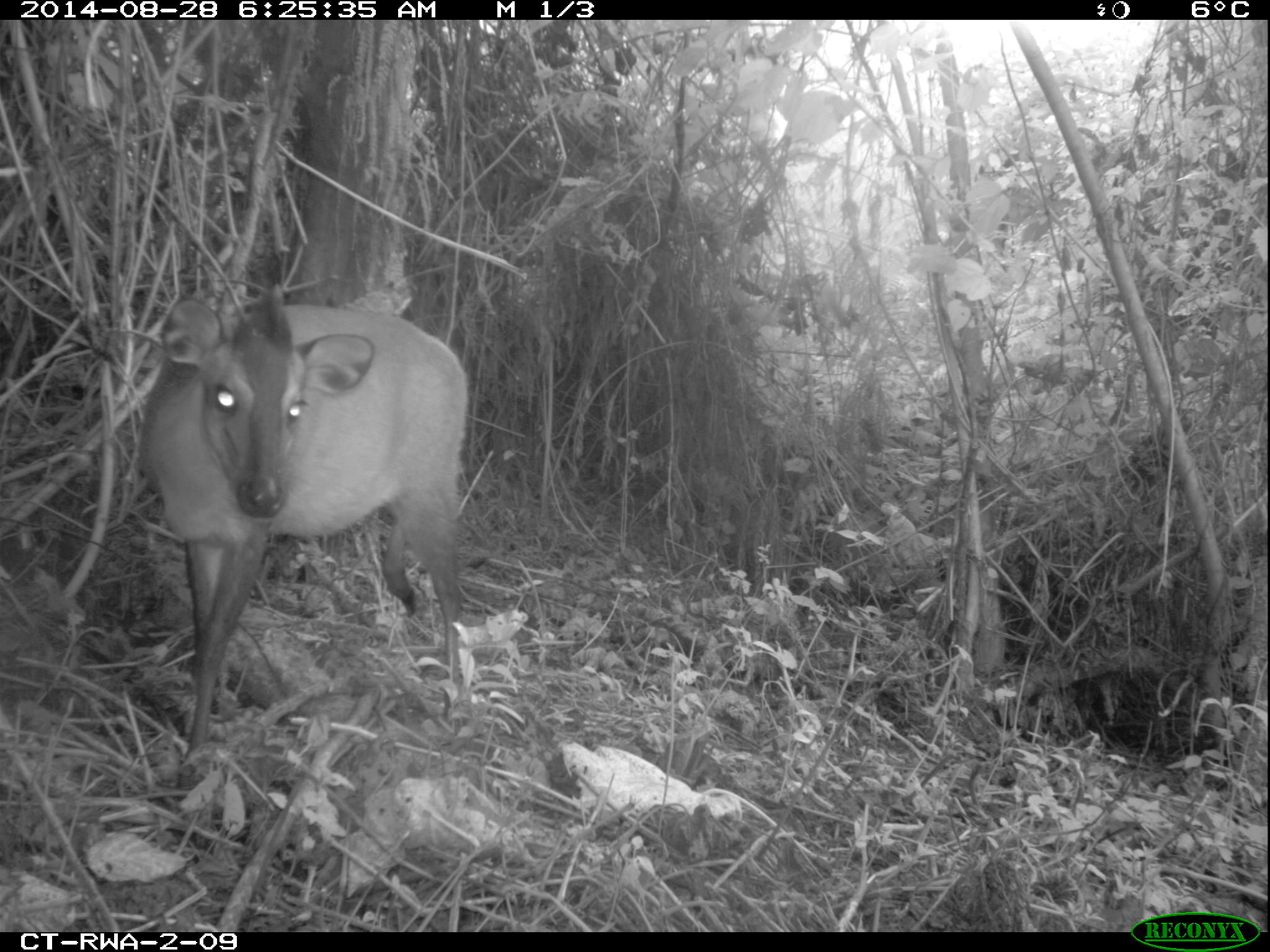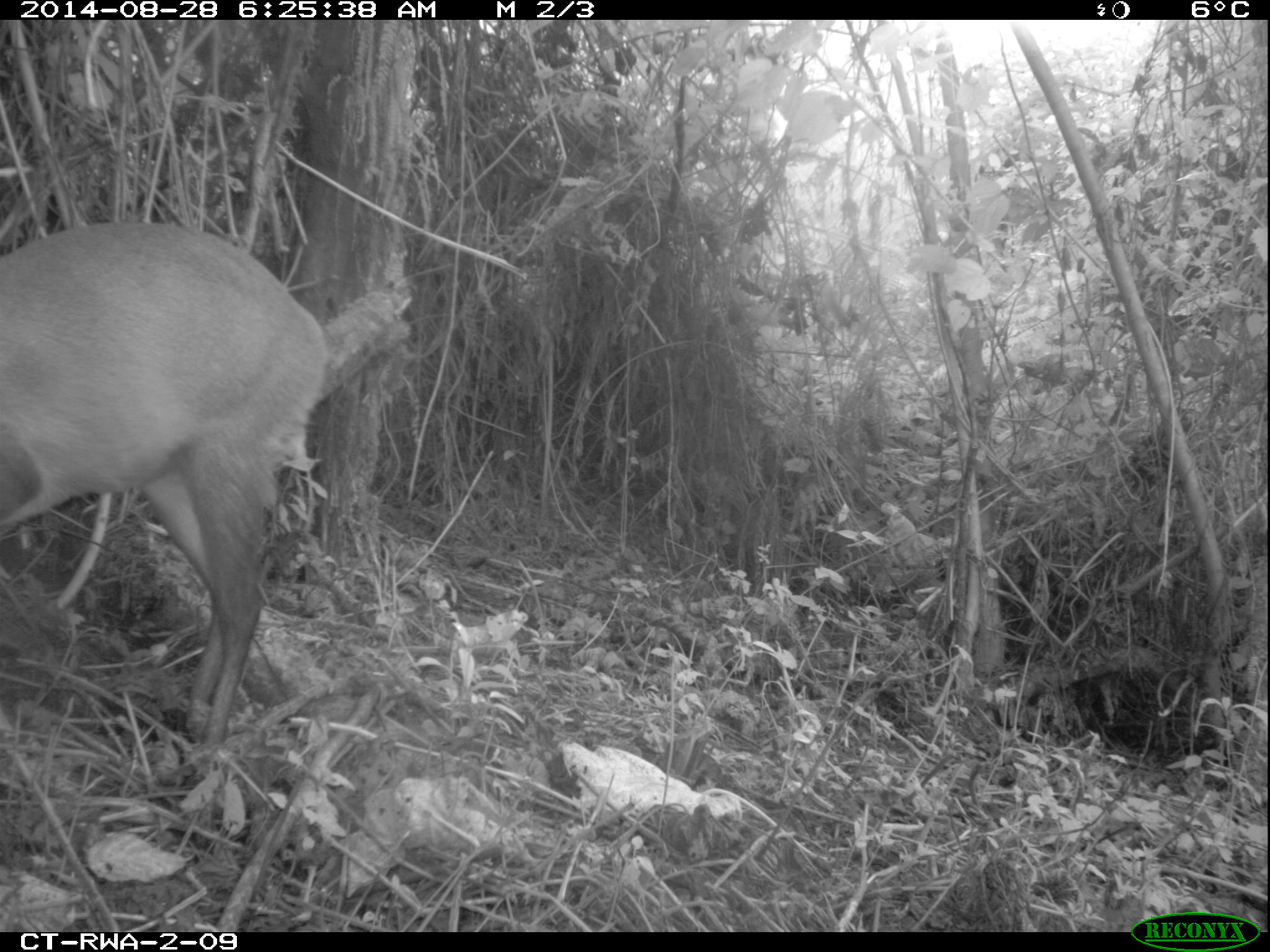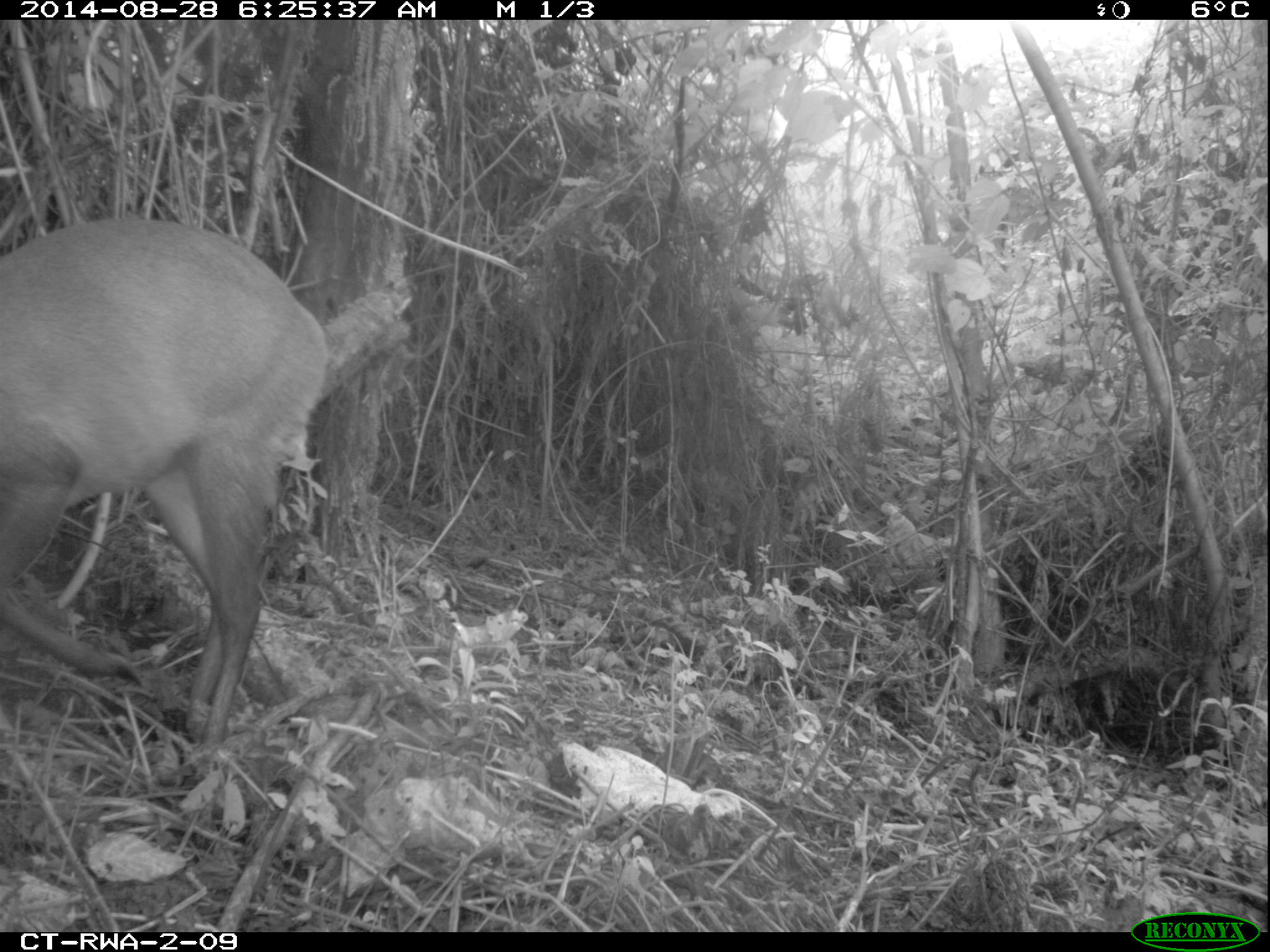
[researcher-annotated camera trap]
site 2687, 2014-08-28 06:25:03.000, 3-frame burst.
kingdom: Animalia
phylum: Chordata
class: Mammalia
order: Artiodactyla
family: Bovidae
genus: Cephalophus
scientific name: Cephalophus nigrifrons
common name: black-fronted duiker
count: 1